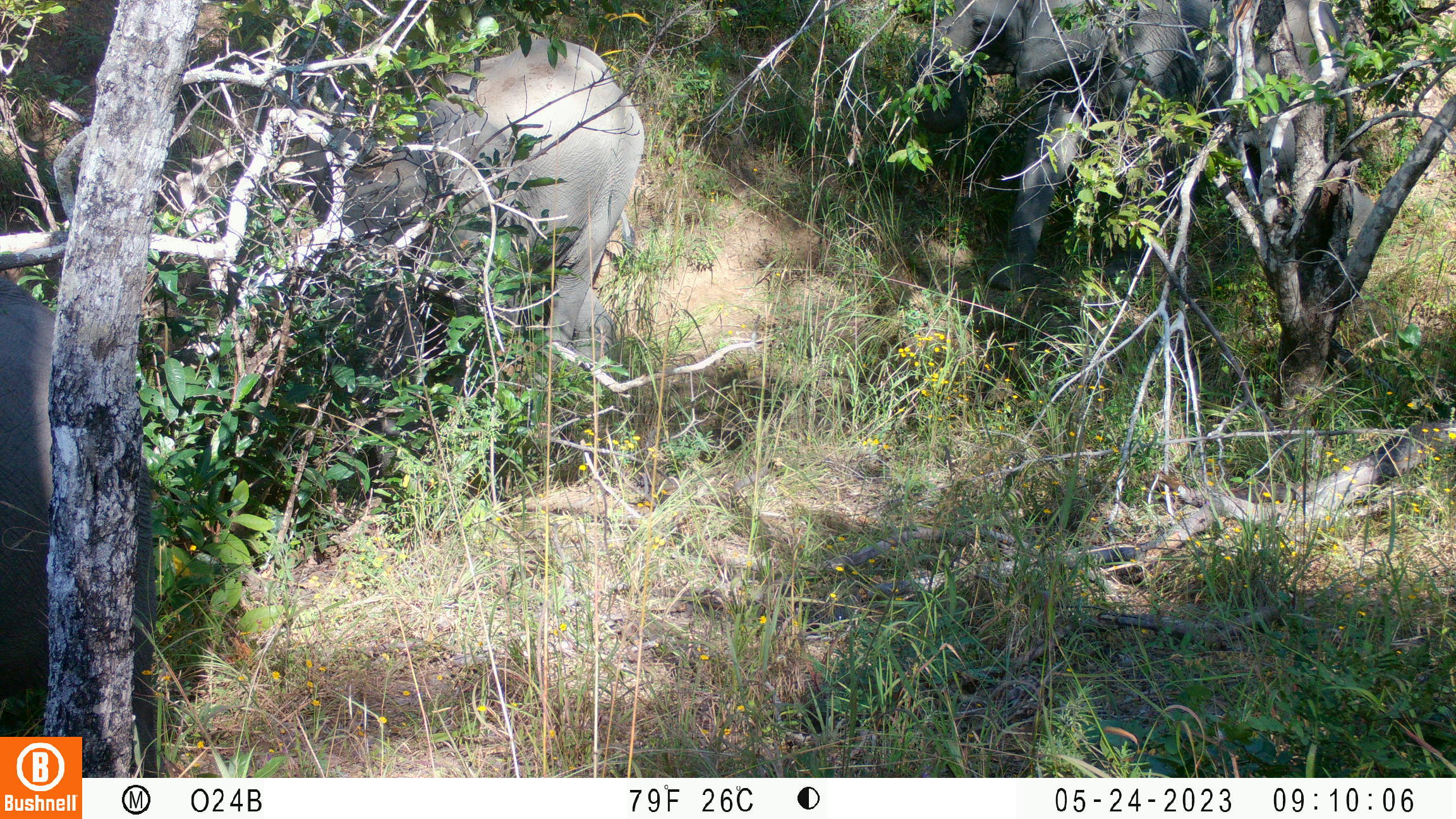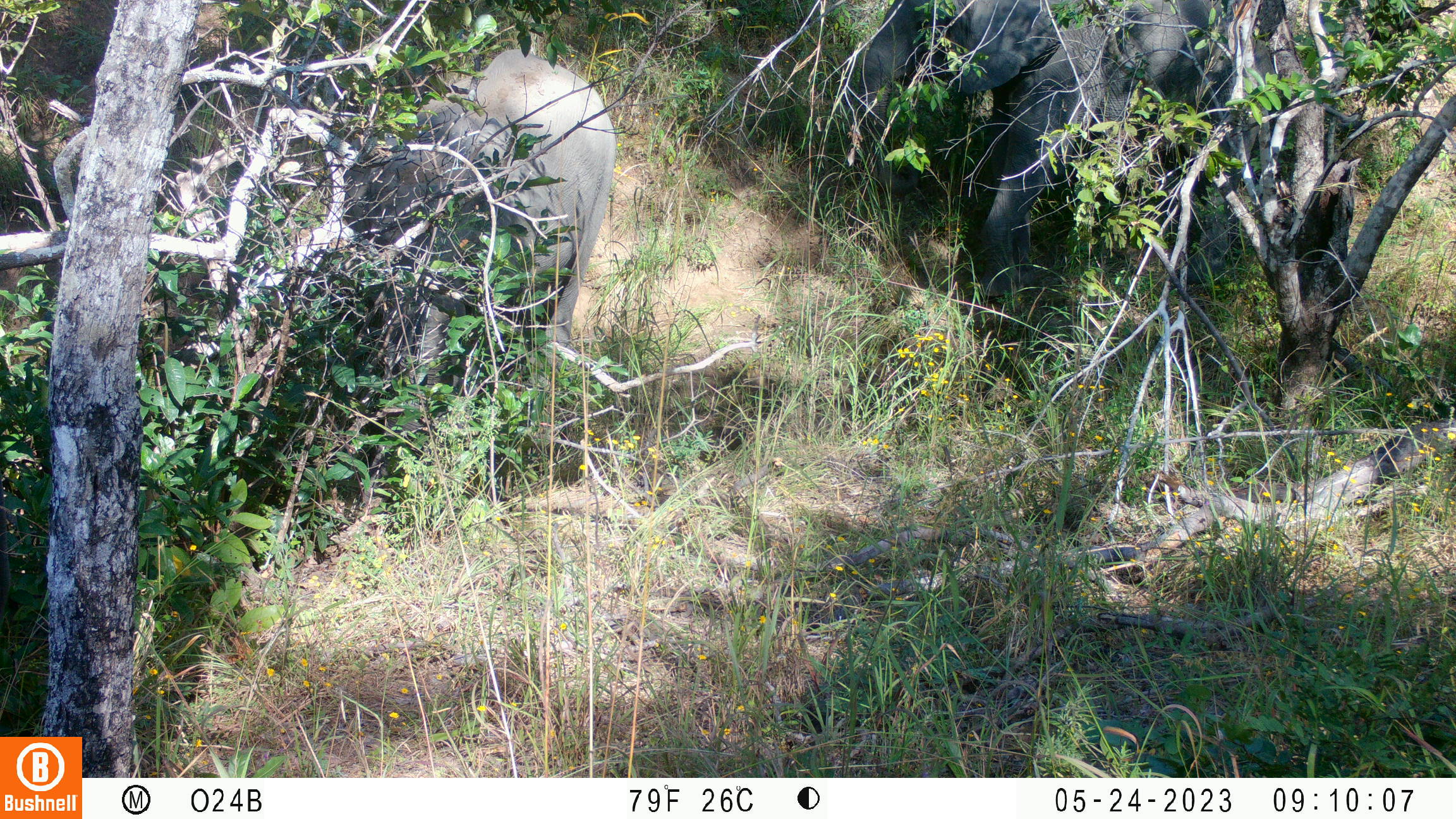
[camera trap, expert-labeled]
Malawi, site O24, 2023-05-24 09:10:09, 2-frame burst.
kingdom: Animalia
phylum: Chordata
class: Mammalia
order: Proboscidea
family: Elephantidae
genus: Loxodonta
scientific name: Loxodonta africana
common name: african savanna elephant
African savanna elephant (Loxodonta africana), count 3.